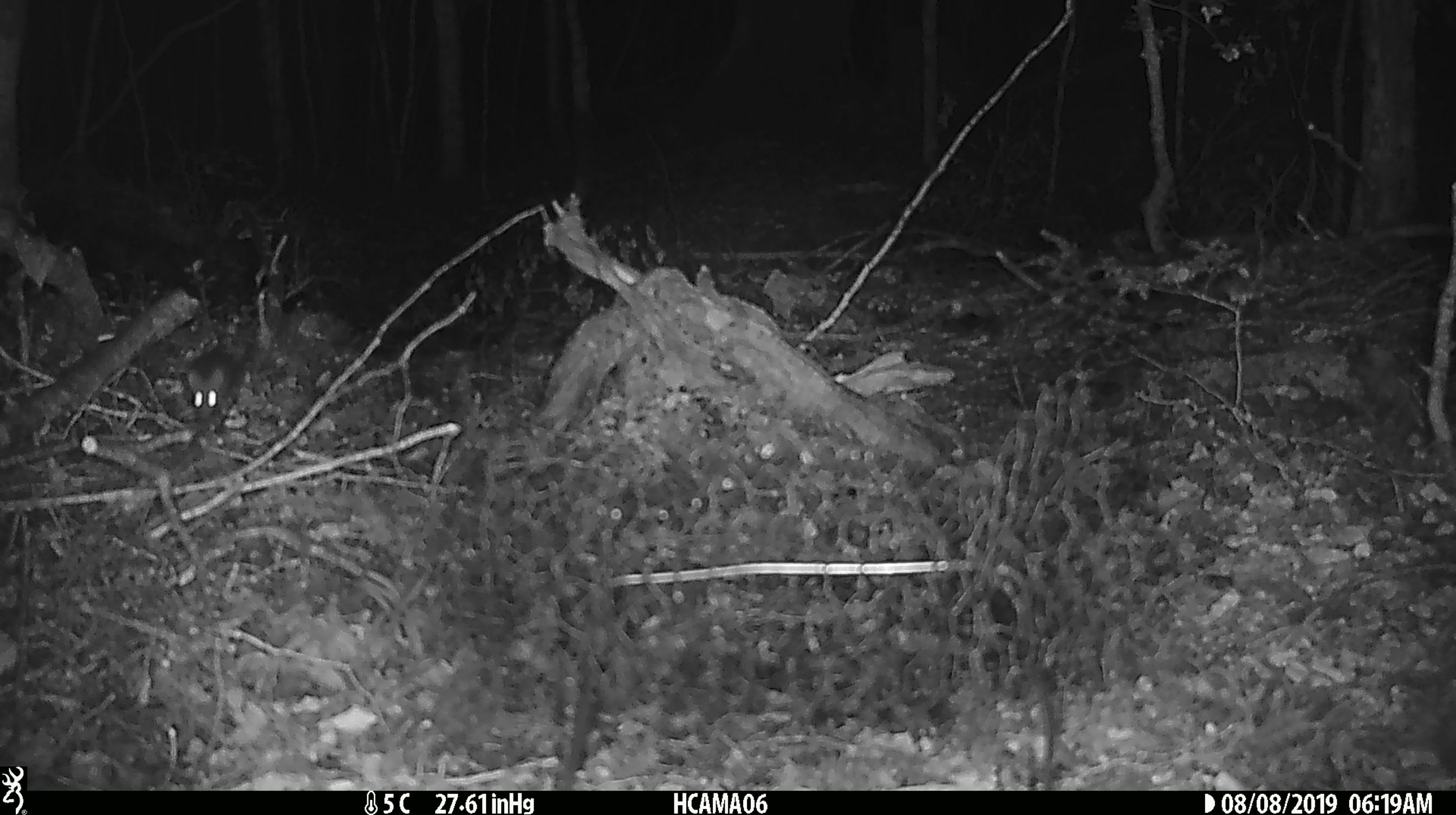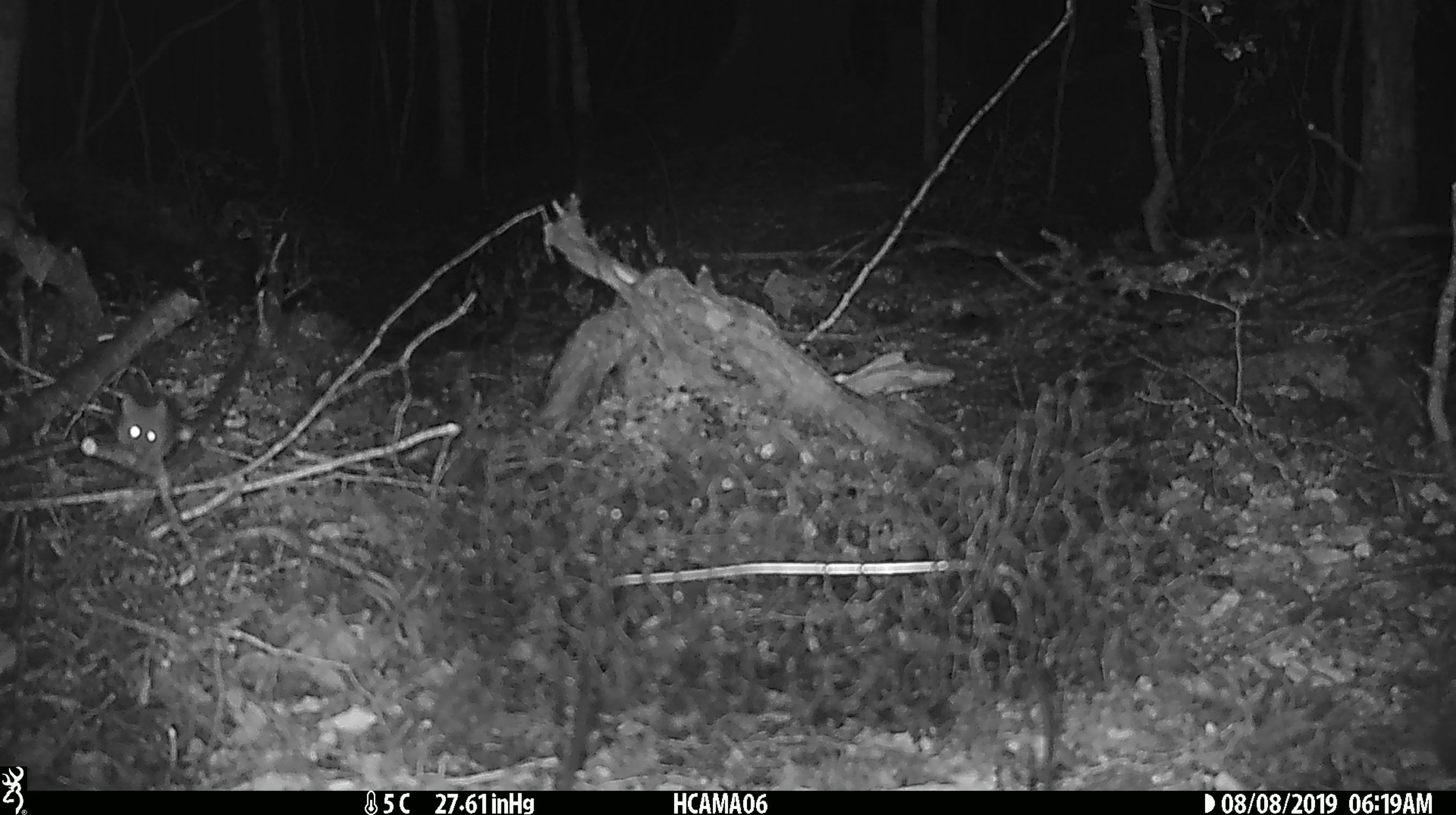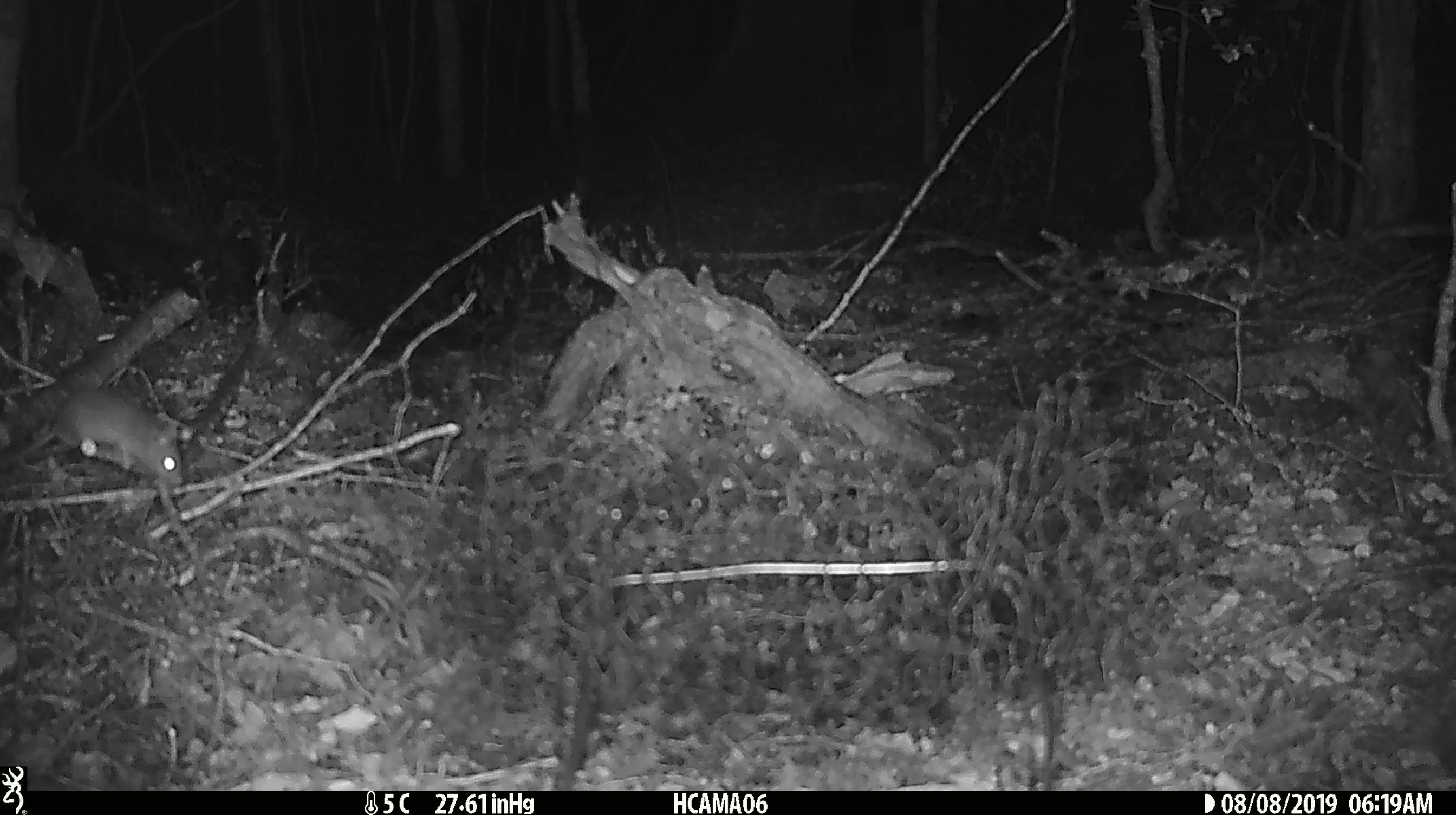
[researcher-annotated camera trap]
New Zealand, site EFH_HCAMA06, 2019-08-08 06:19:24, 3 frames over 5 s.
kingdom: Animalia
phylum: Chordata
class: Mammalia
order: Rodentia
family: Muridae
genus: Mus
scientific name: Mus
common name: mouse